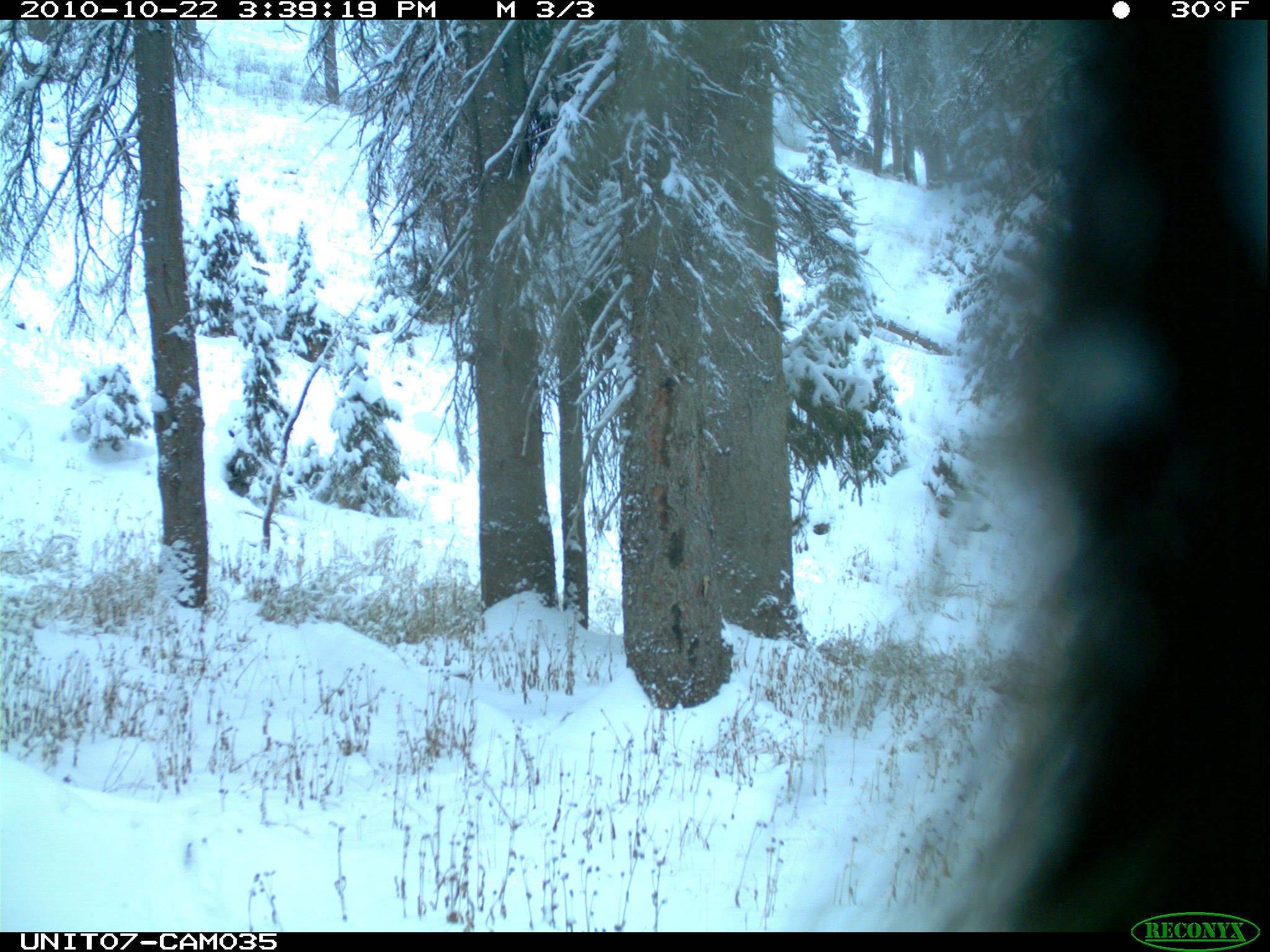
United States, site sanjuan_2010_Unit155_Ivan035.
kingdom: Animalia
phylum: Chordata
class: Mammalia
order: Rodentia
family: Erethizontidae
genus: Erethizon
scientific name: Erethizon dorsatum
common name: north american porcupine